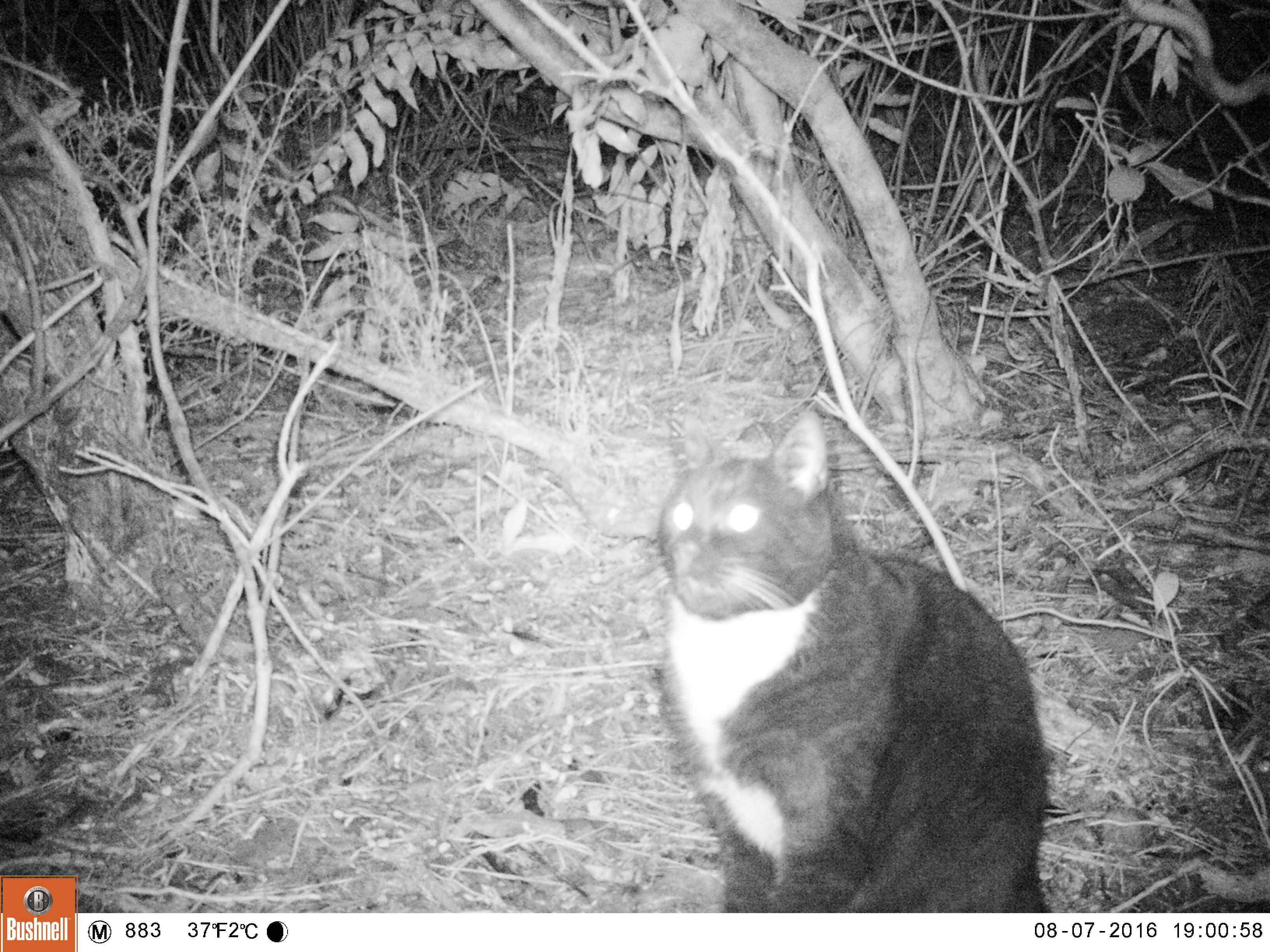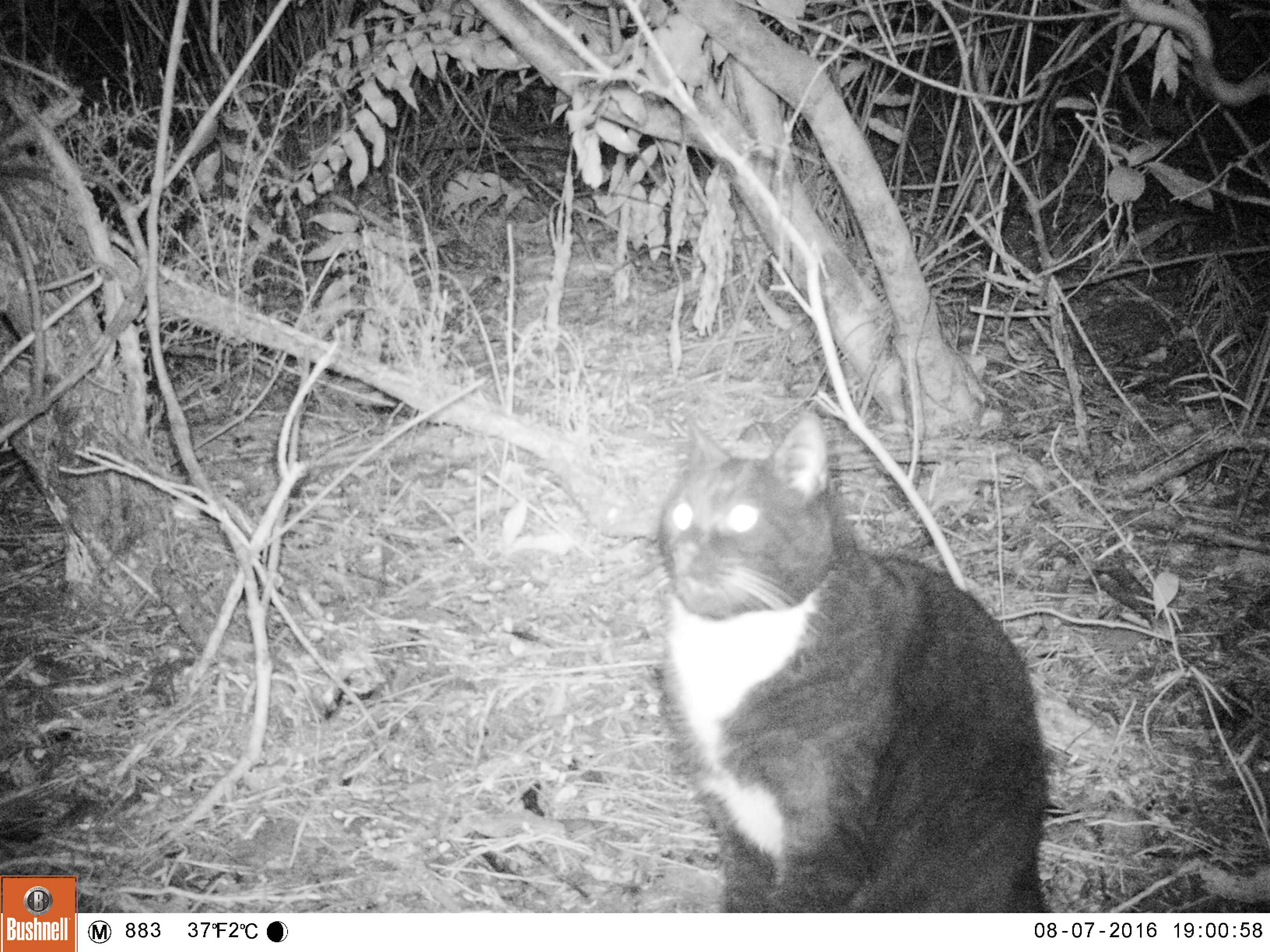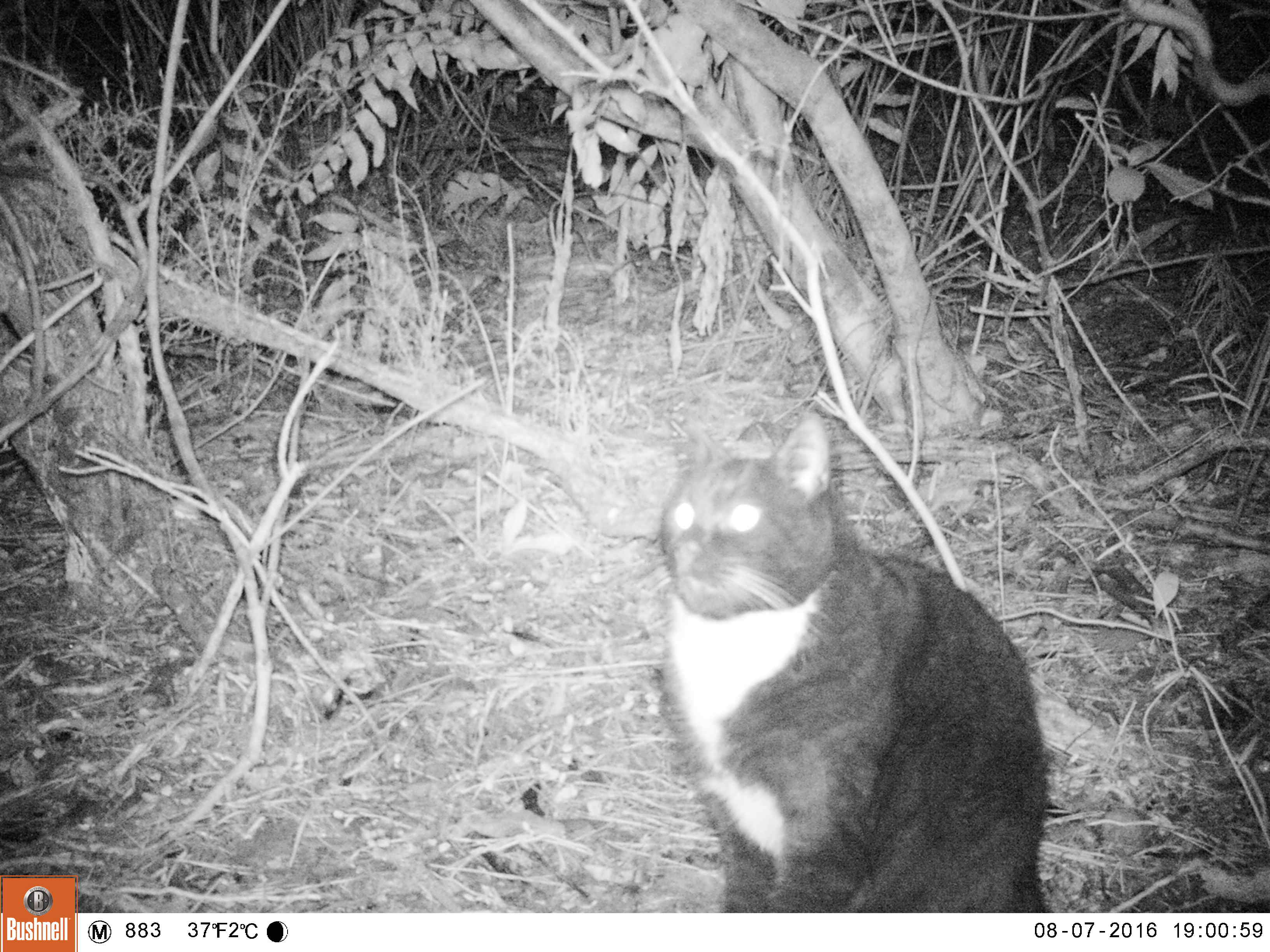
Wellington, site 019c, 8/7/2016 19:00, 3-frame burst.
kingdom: Animalia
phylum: Chordata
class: Mammalia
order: Carnivora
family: Felidae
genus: Felis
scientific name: Felis catus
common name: cat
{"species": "cat (Felis catus)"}